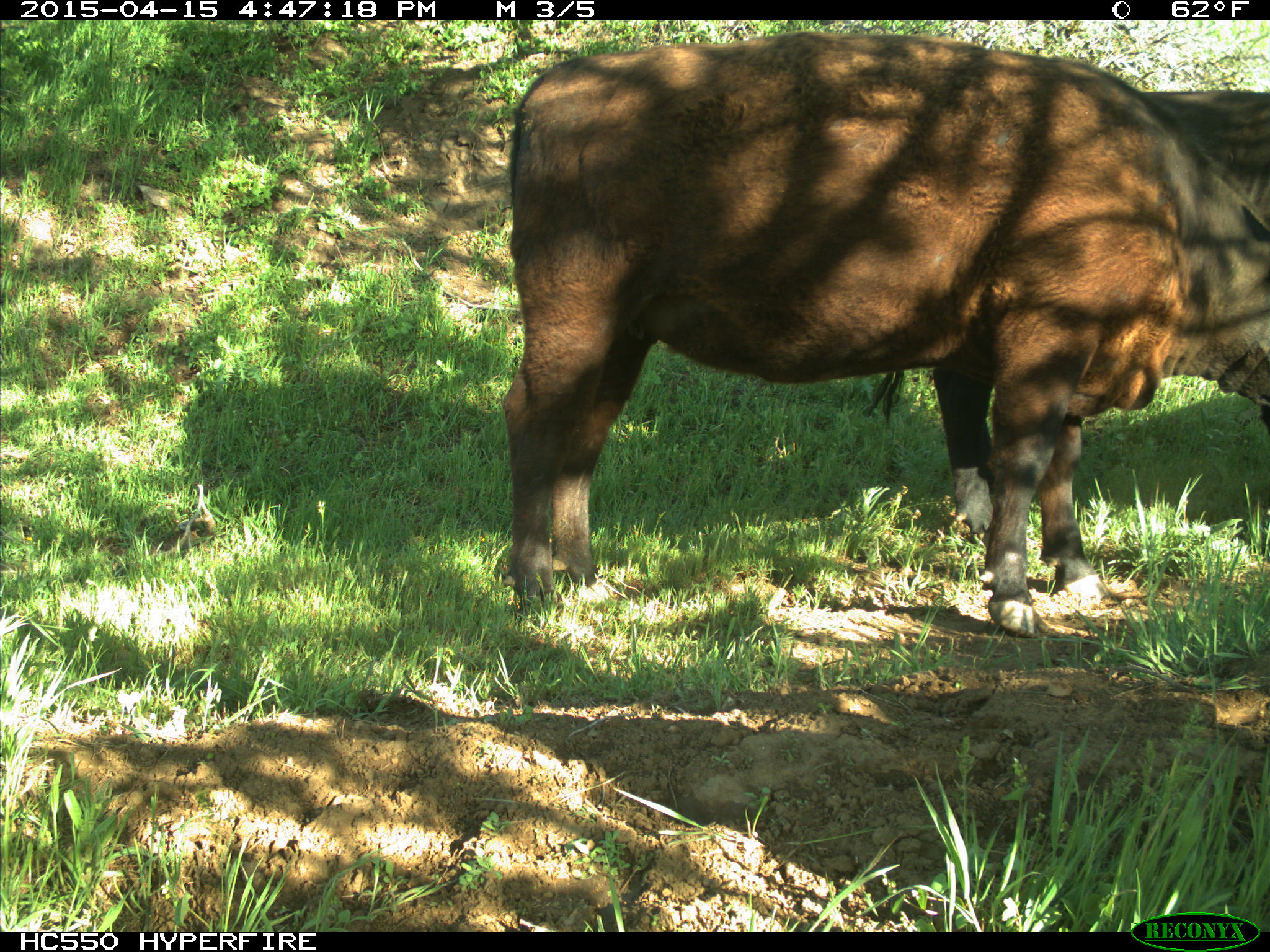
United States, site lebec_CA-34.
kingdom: Animalia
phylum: Chordata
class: Mammalia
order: Artiodactyla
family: Bovidae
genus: Bos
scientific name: Bos taurus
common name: domestic cow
Bos taurus (domestic cow).